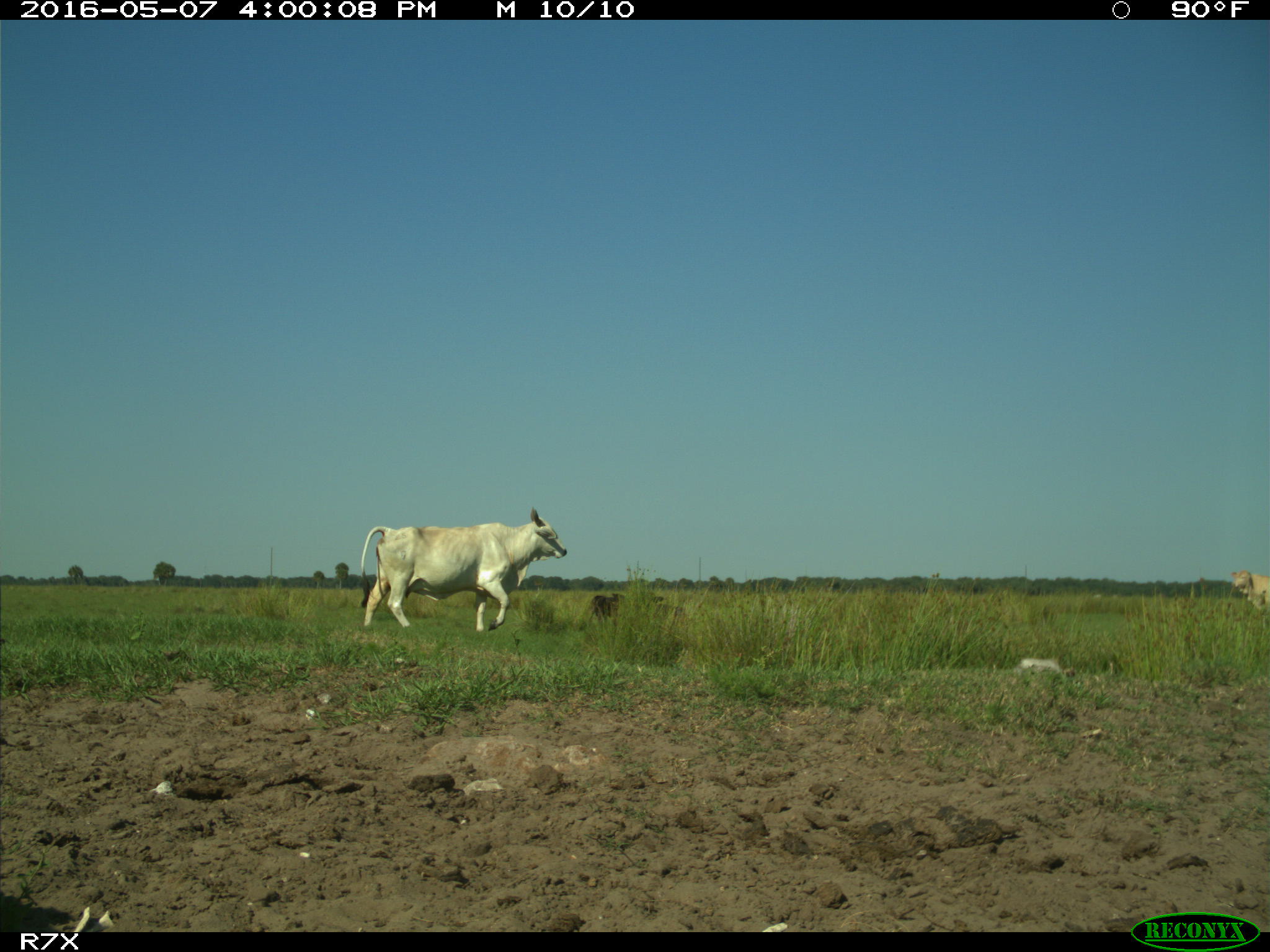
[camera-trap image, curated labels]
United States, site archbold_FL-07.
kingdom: Animalia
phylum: Chordata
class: Mammalia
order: Artiodactyla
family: Bovidae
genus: Bos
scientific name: Bos taurus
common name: domestic cow